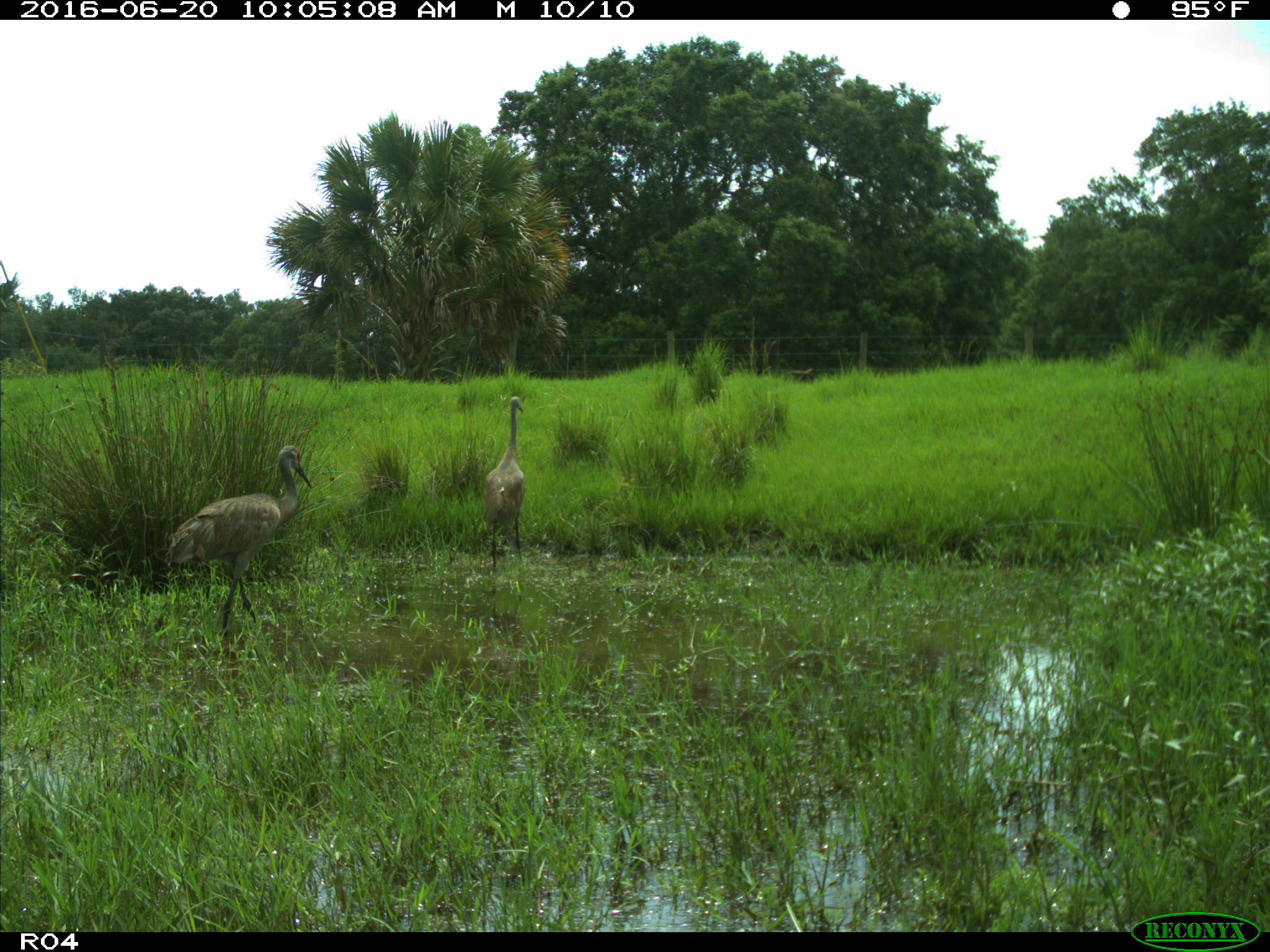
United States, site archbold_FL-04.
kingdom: Animalia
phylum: Chordata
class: Aves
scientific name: Aves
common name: birds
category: unidentified bird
Unidentified bird (birds) (Aves).